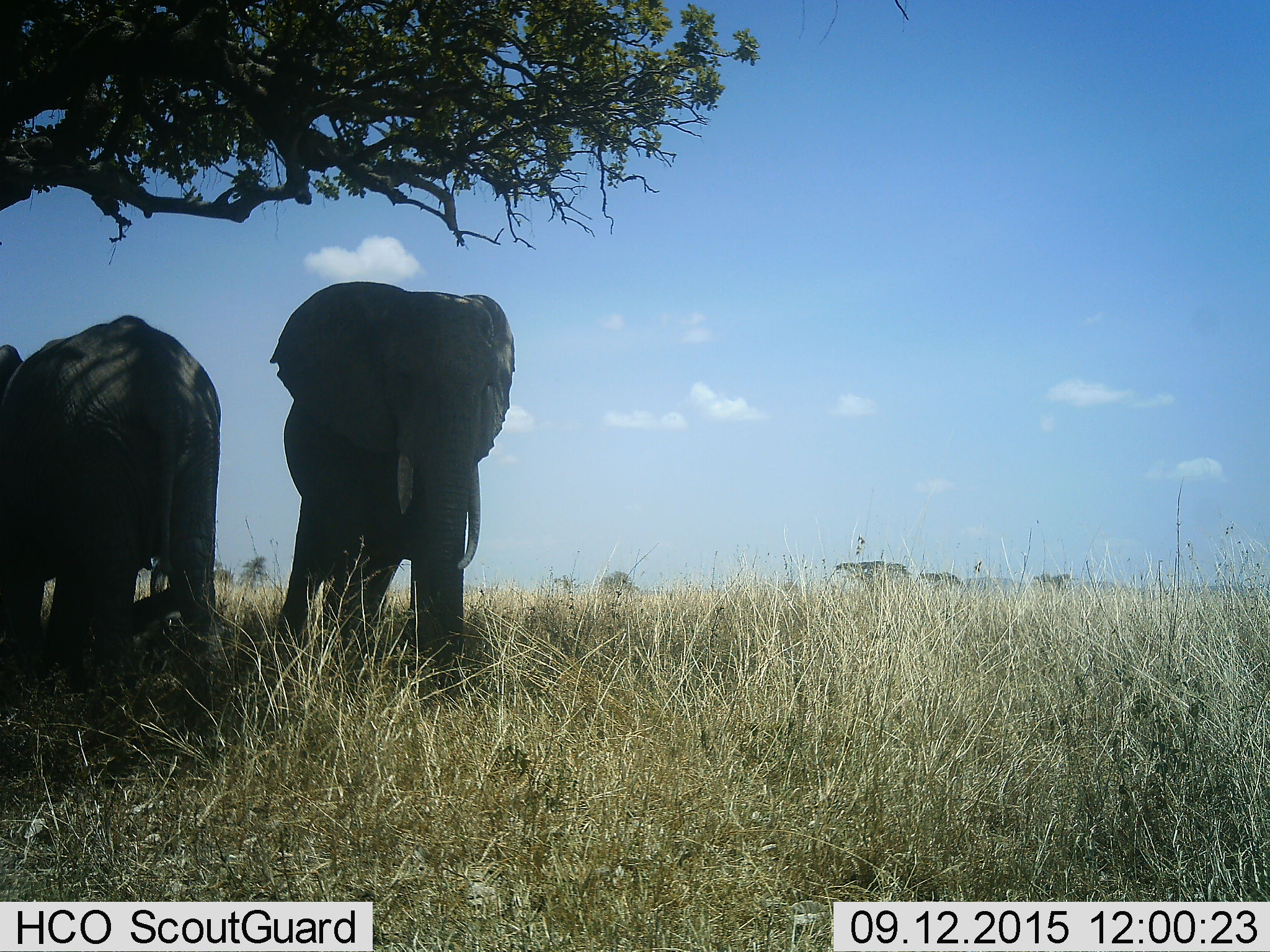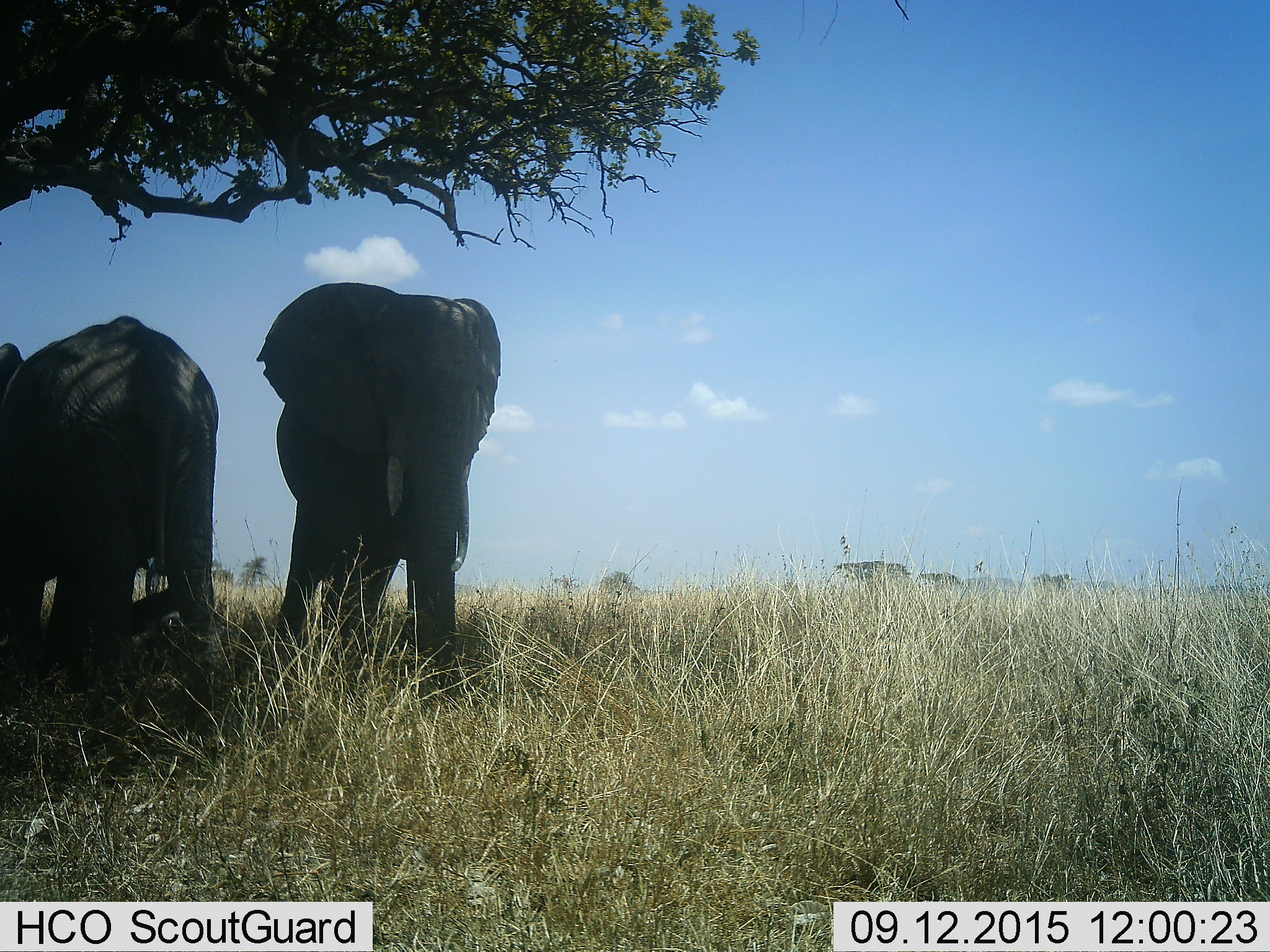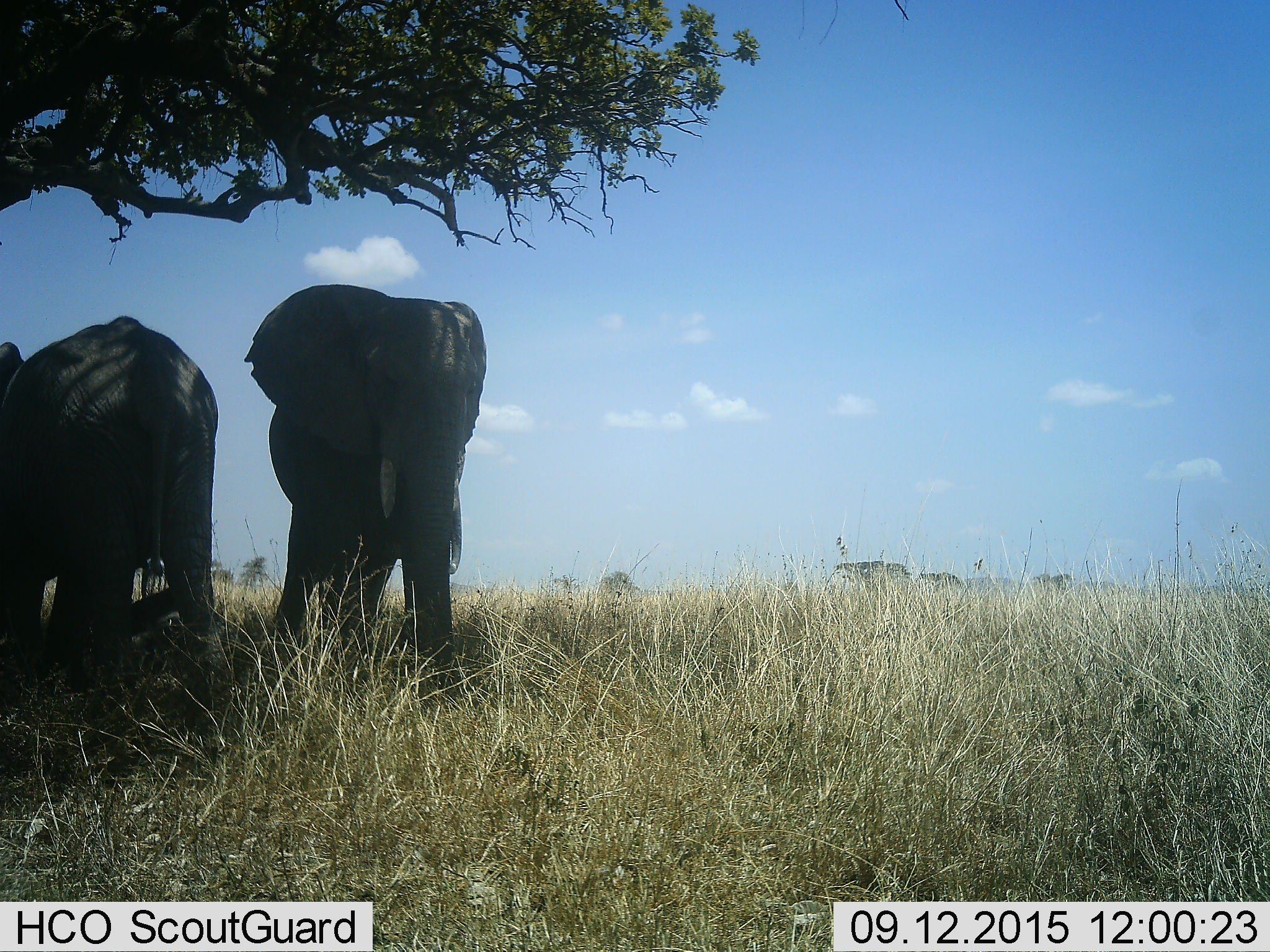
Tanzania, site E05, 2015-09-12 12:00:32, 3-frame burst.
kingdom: Animalia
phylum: Chordata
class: Mammalia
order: Proboscidea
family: Elephantidae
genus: Loxodonta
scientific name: Loxodonta africana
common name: african bush elephant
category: elephant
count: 2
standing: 100%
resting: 12%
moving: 0%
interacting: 0%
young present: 12%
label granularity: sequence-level